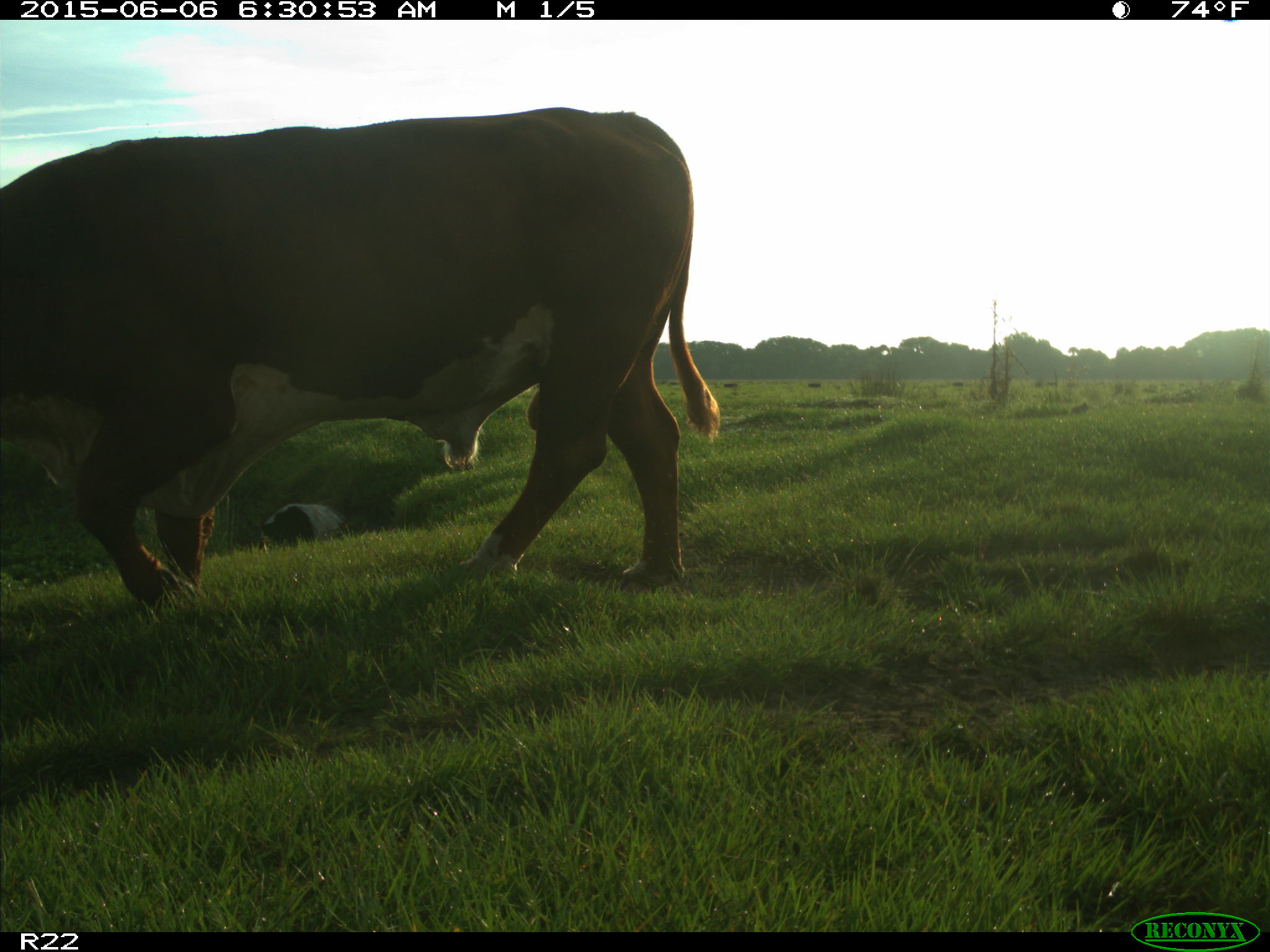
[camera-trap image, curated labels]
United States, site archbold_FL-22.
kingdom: Animalia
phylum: Chordata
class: Mammalia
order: Artiodactyla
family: Bovidae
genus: Bos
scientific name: Bos taurus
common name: domestic cow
Bos taurus (domestic cow).